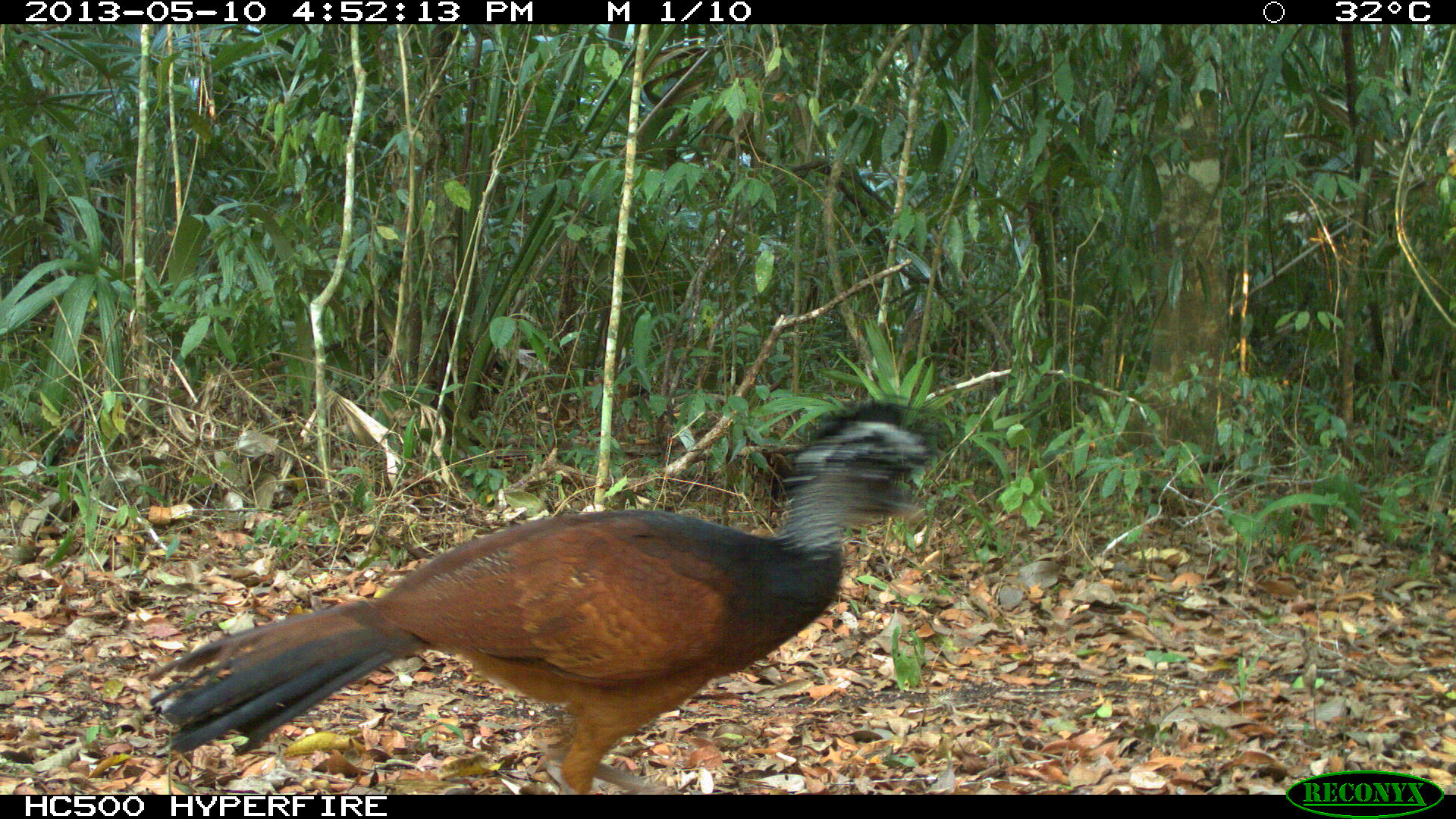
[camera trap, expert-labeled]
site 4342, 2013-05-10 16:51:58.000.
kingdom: Animalia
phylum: Chordata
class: Aves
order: Galliformes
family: Cracidae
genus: Crax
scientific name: Crax rubra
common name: great curassow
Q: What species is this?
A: Crax rubra (great curassow).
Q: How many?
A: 1.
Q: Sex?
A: Female.